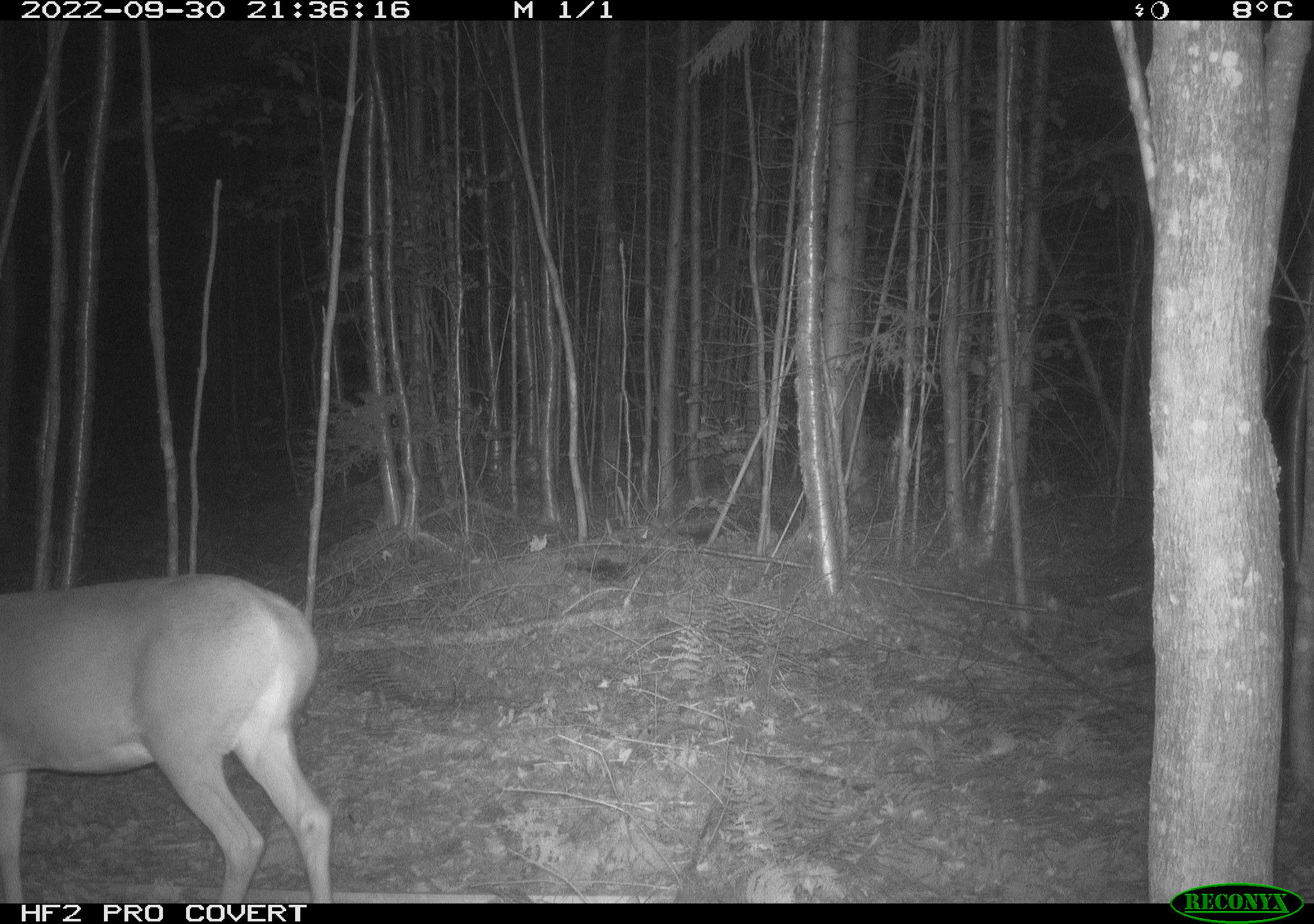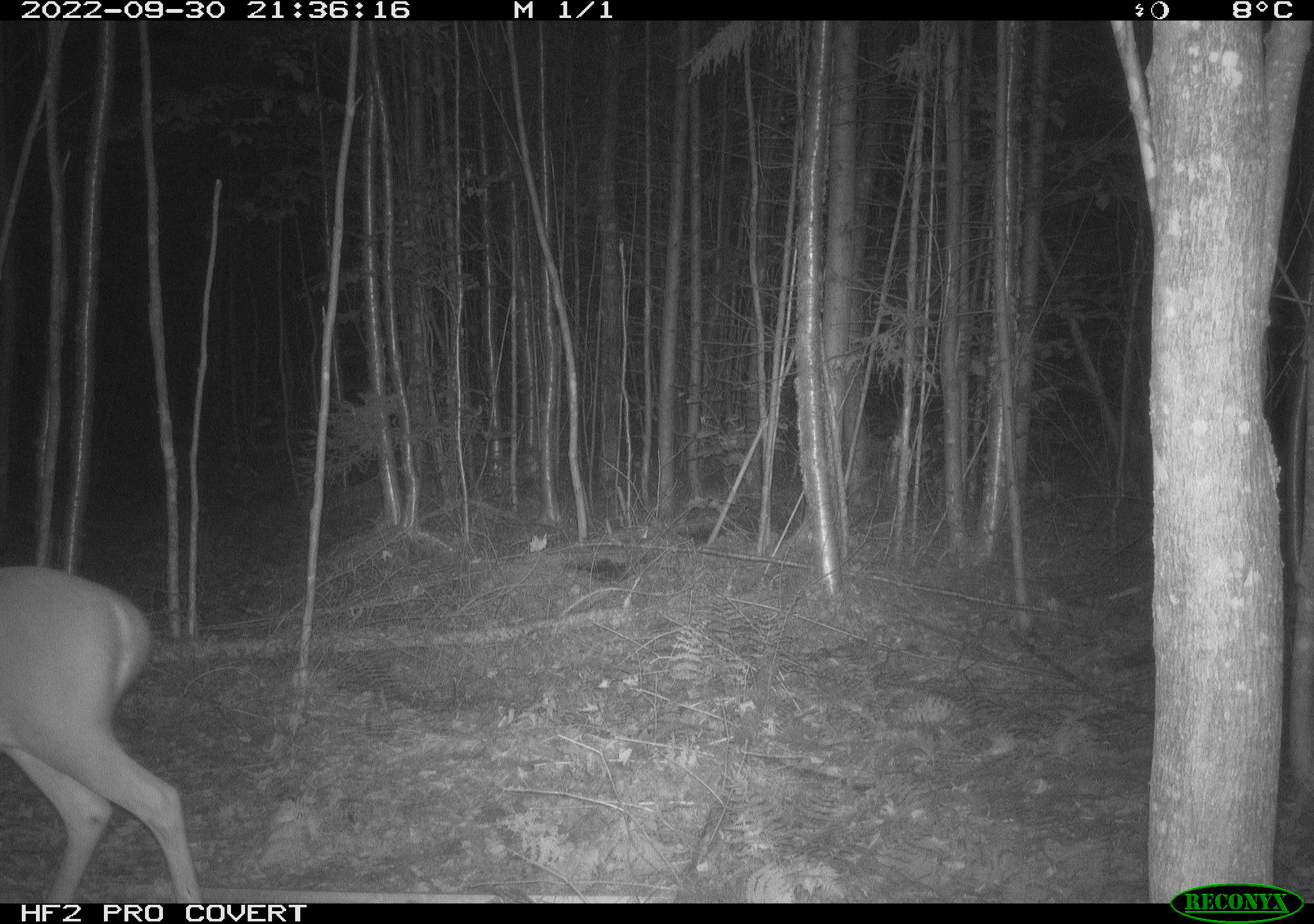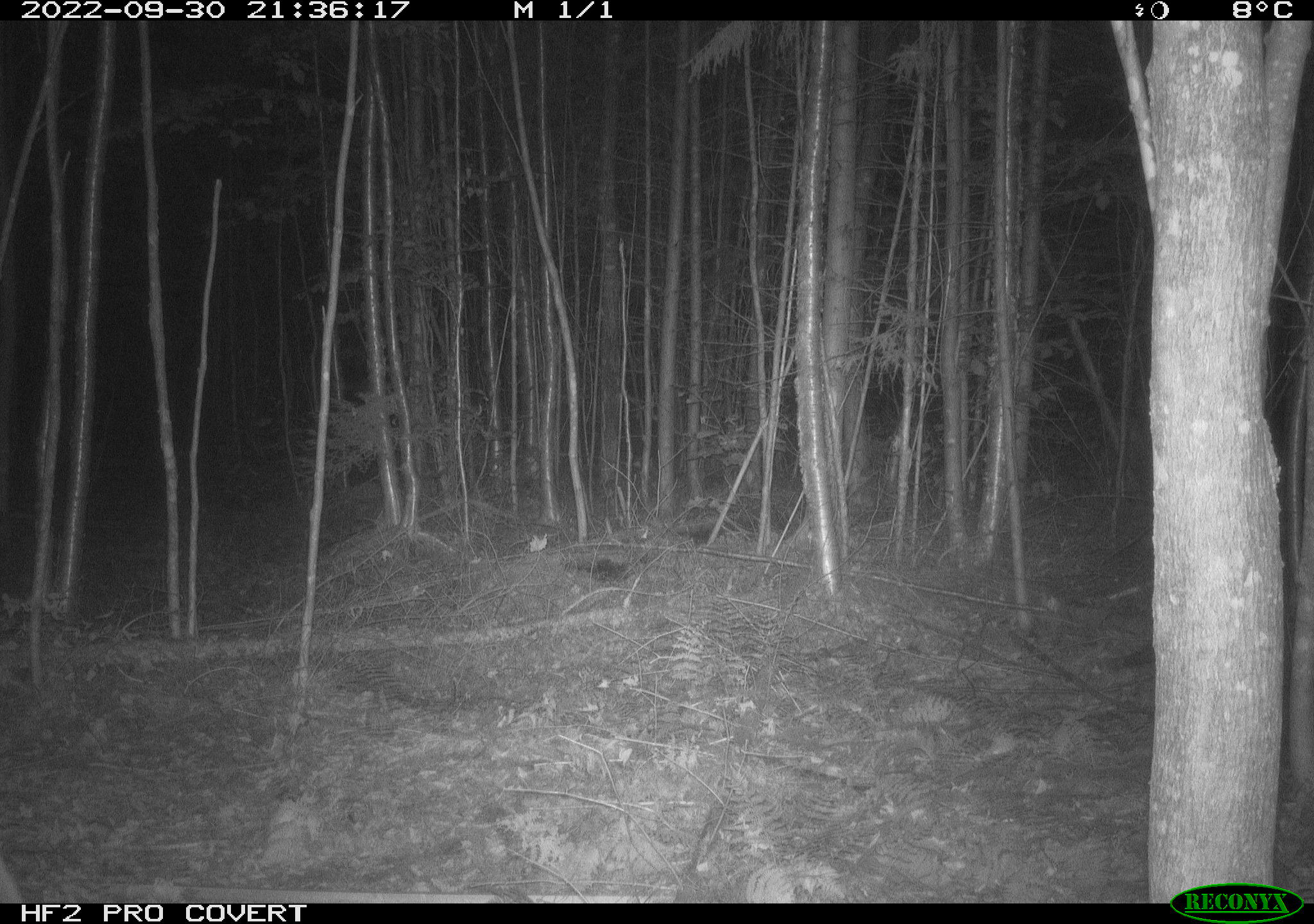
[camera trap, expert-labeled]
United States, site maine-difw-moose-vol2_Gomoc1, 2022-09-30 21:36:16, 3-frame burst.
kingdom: Animalia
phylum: Chordata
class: Mammalia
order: Artiodactyla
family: Cervidae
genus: Odocoileus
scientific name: Odocoileus virginianus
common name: white-tailed deer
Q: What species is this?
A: White-tailed deer (Odocoileus virginianus).